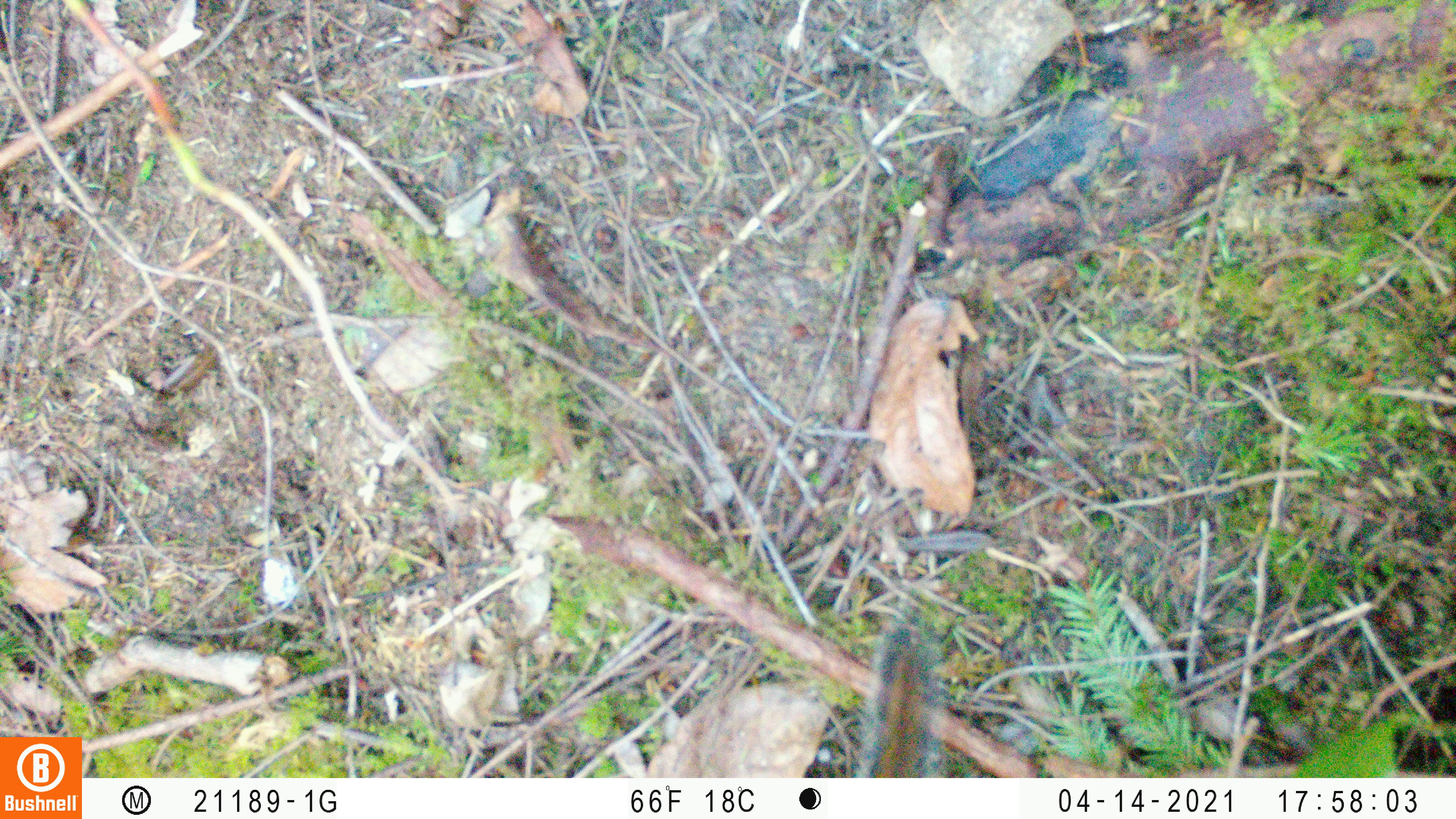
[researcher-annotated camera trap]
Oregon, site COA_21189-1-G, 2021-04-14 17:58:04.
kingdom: Animalia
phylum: Chordata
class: Mammalia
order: Rodentia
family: Sciuridae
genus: Neotamias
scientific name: Neotamias townsendii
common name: townsend's chipmunk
Townsend's chipmunk (Neotamias townsendii).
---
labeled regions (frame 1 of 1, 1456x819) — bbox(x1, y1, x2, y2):
townsend's chipmunk: bbox(851, 606, 946, 773)